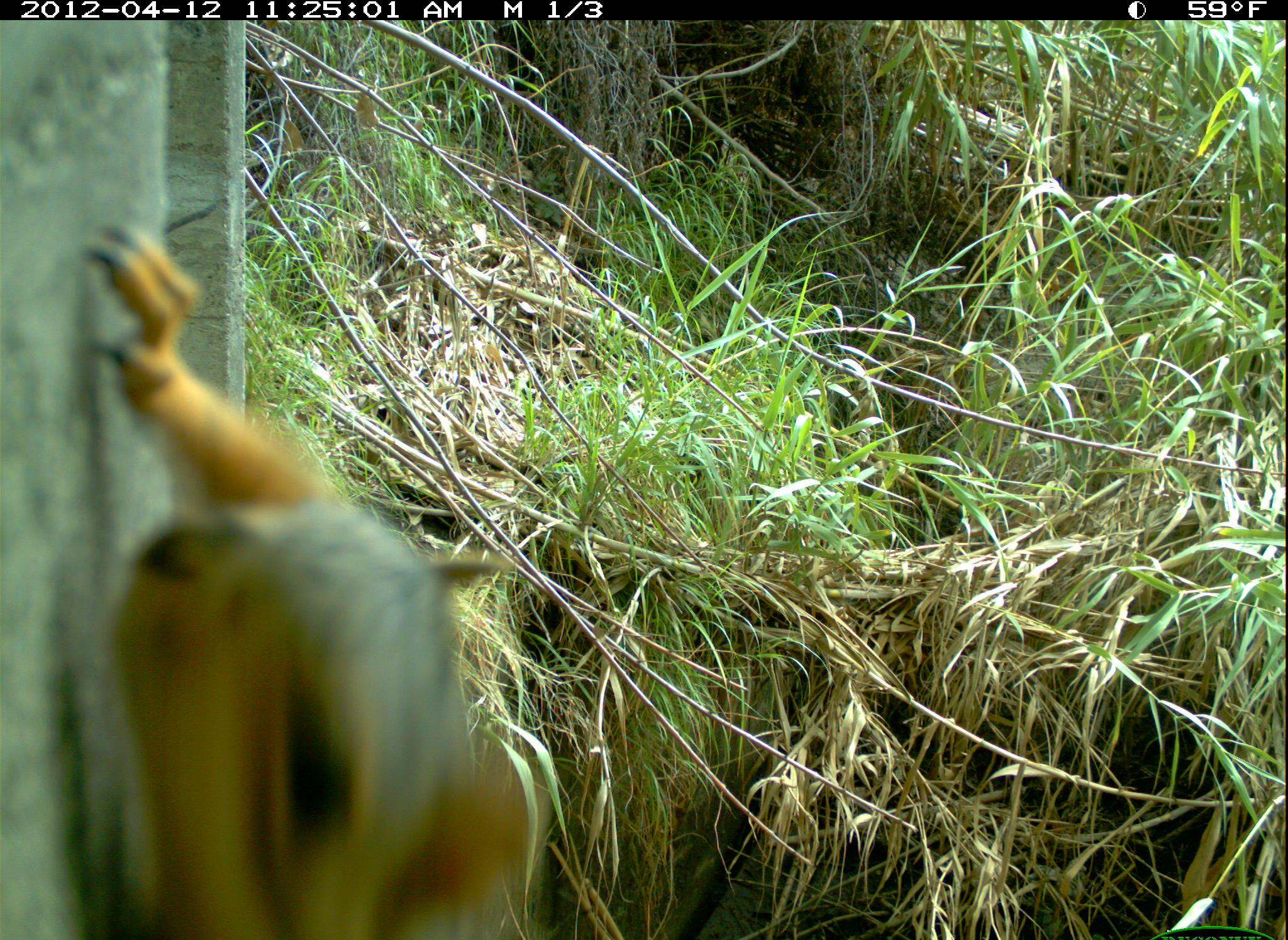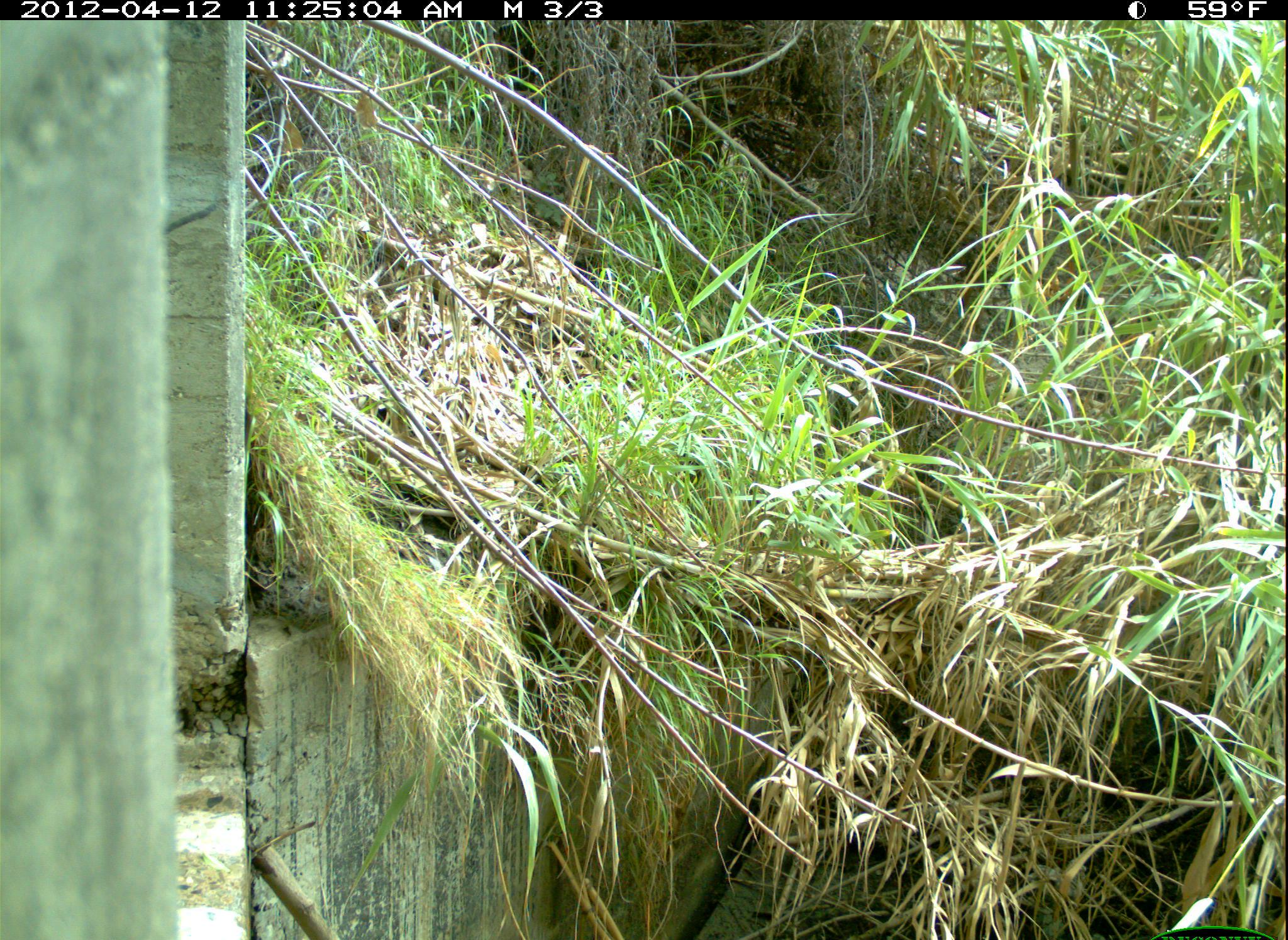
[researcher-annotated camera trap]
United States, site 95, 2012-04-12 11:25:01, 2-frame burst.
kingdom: Animalia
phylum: Chordata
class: Mammalia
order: Rodentia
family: Sciuridae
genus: Sciurus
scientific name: Sciurus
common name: squirrel